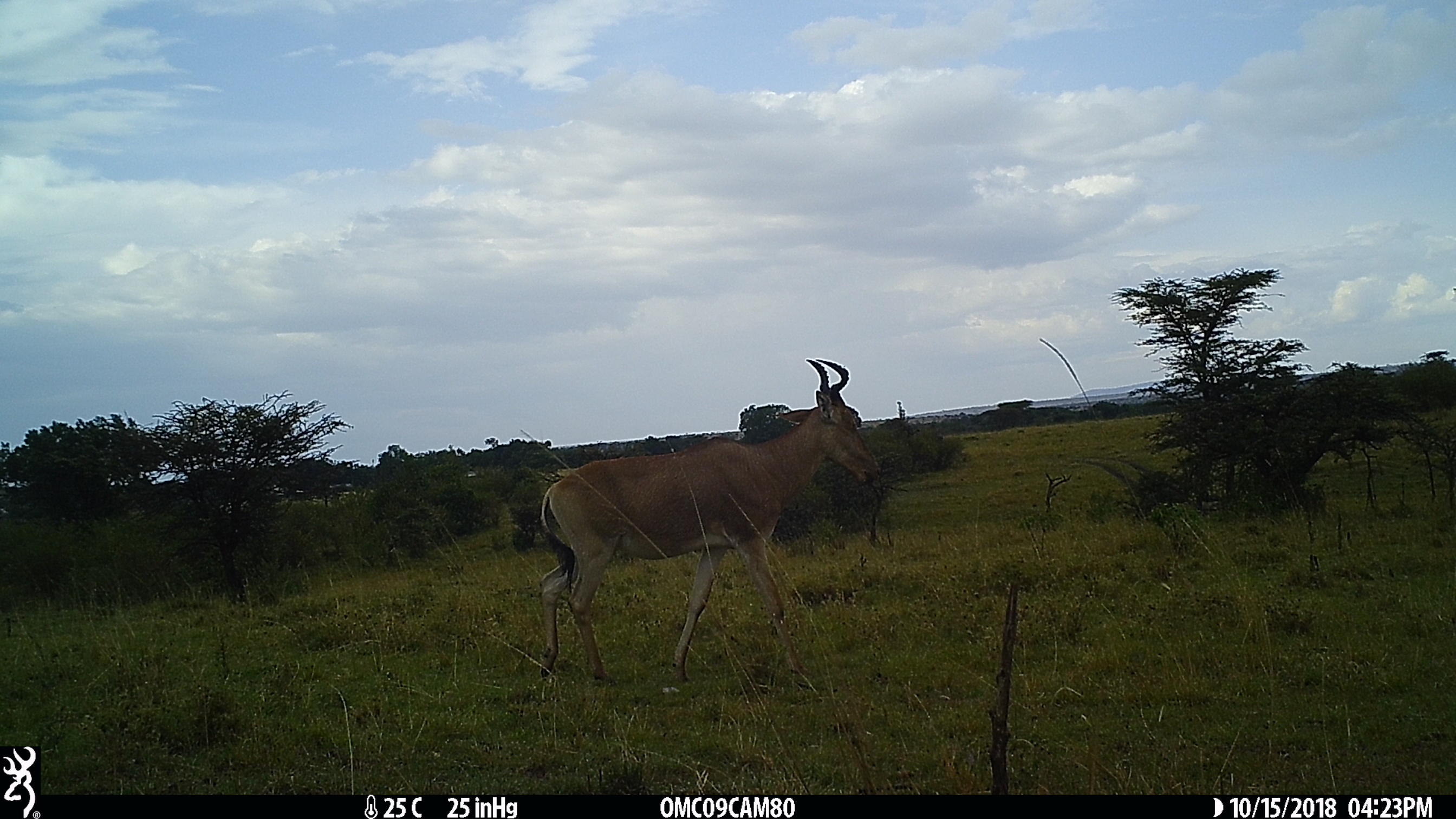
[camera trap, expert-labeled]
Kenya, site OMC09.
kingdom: Animalia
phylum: Chordata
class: Mammalia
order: Artiodactyla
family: Bovidae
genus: Alcelaphus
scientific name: Alcelaphus buselaphus cokii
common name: coke's hartebeest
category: hartebeest cokes